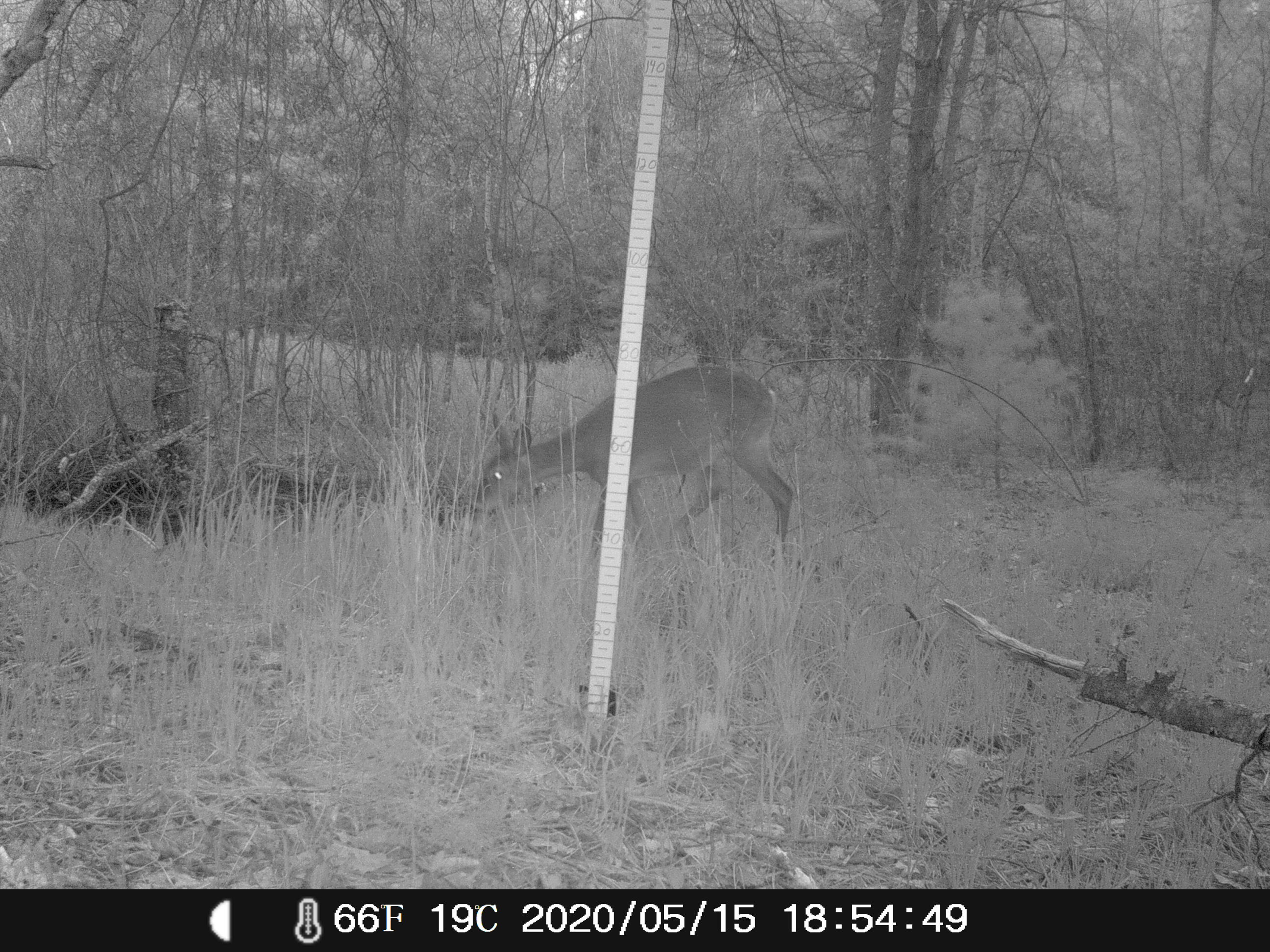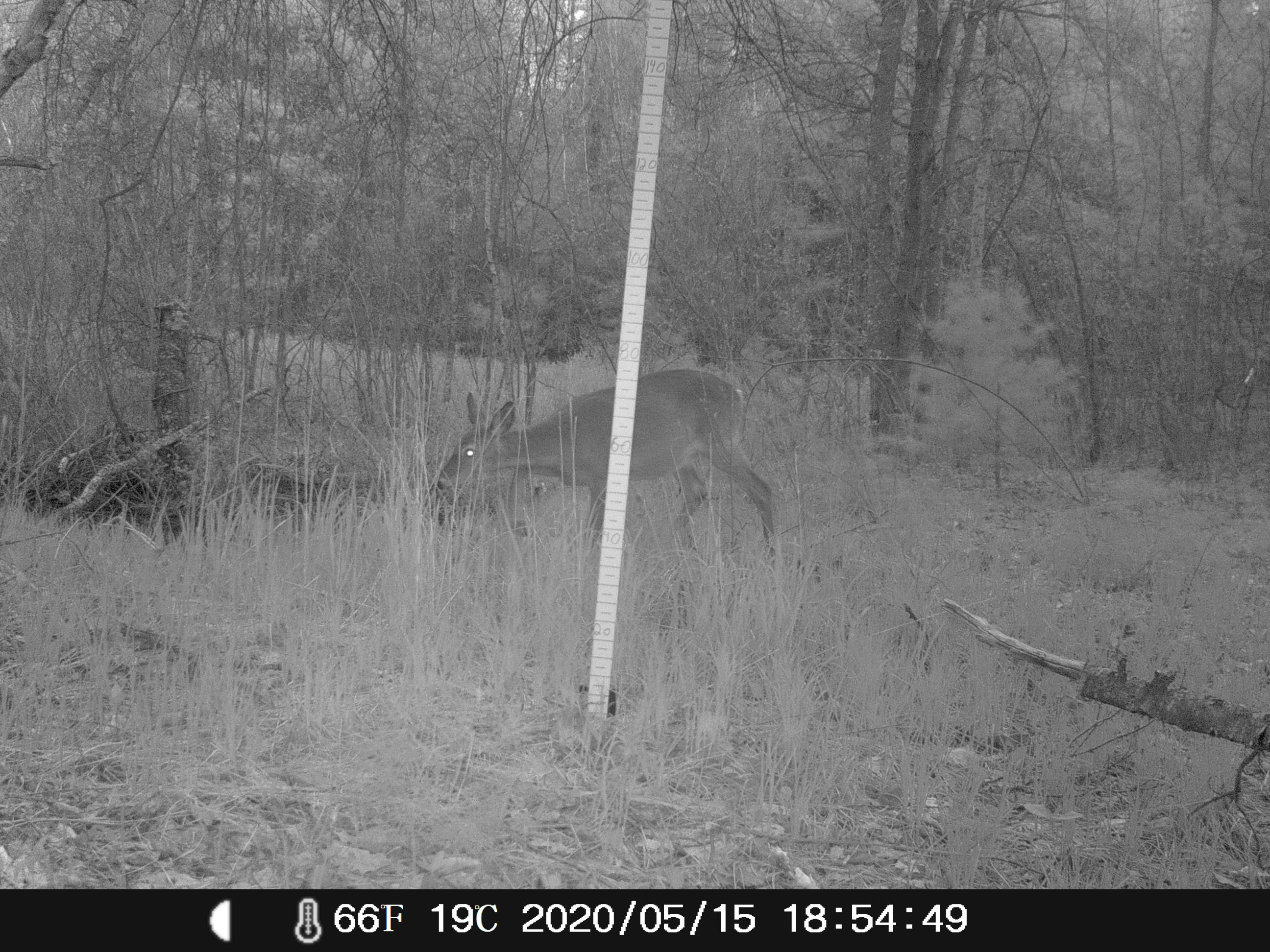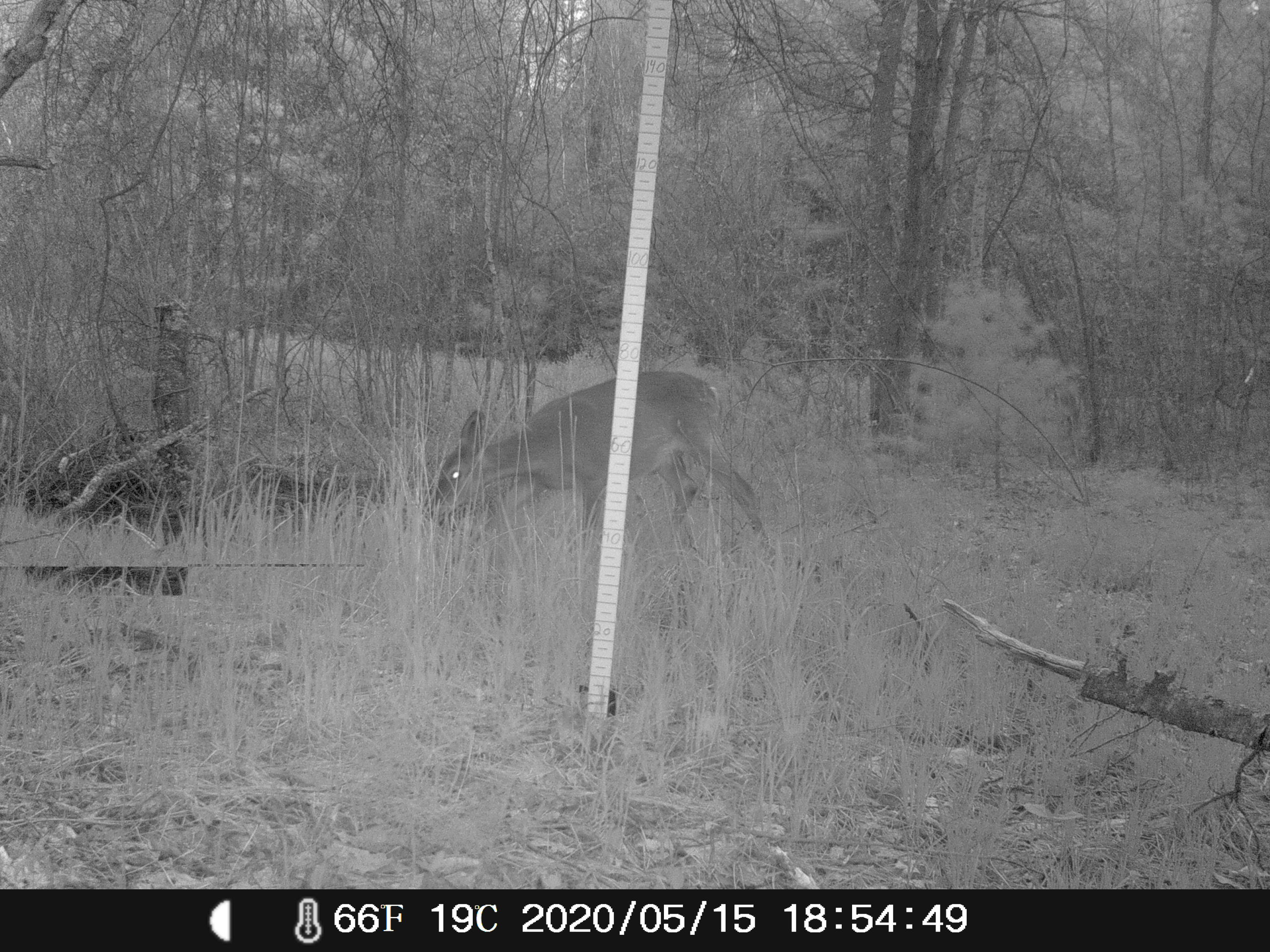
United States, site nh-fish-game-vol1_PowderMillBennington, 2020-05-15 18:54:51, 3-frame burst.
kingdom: Animalia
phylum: Chordata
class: Mammalia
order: Artiodactyla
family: Cervidae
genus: Odocoileus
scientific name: Odocoileus virginianus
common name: white-tailed deer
White-tailed deer (Odocoileus virginianus).